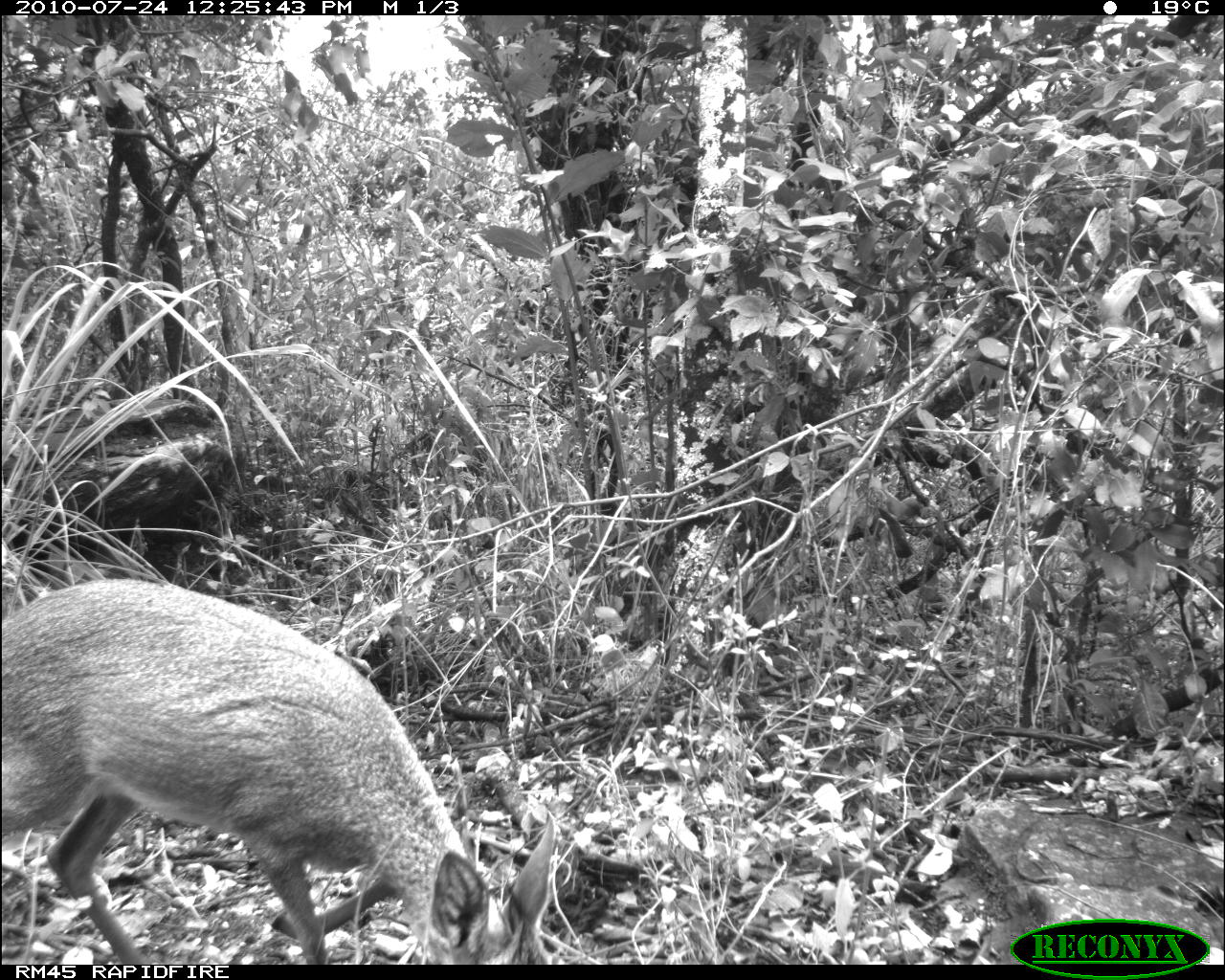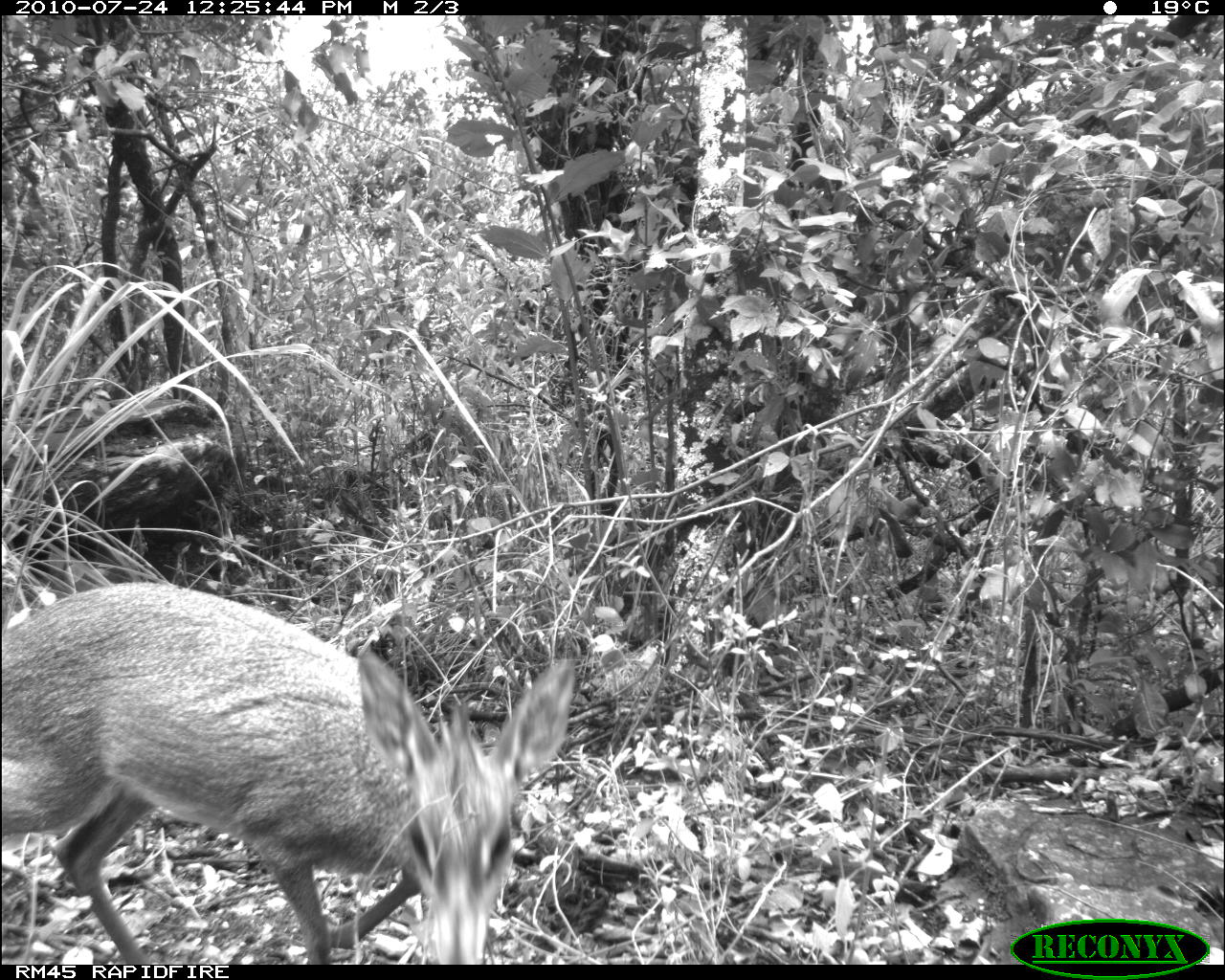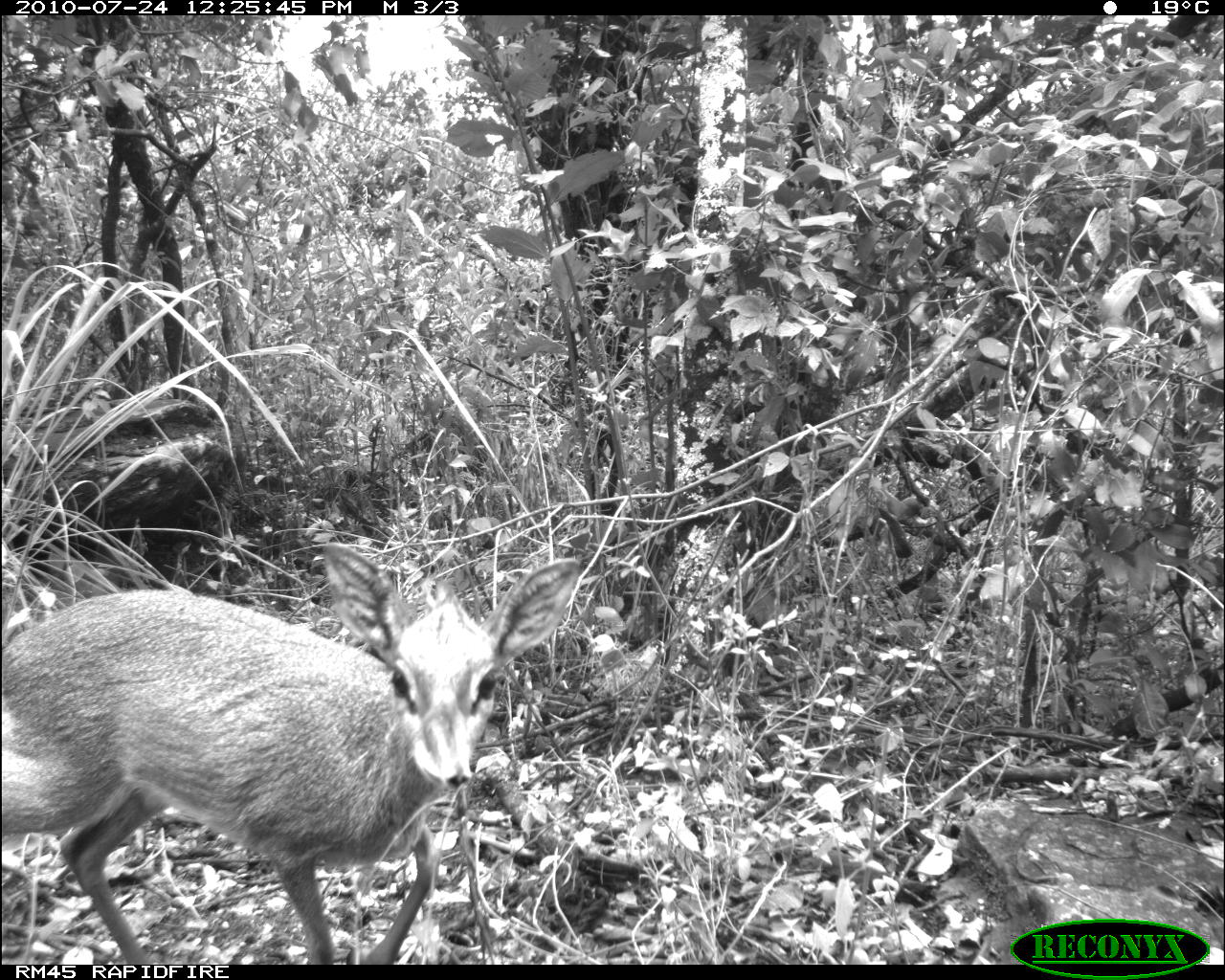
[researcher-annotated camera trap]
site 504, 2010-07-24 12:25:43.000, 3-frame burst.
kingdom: Animalia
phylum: Chordata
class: Mammalia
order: Artiodactyla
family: Bovidae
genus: Madoqua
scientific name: Madoqua guentheri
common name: günther's dik-dik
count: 1